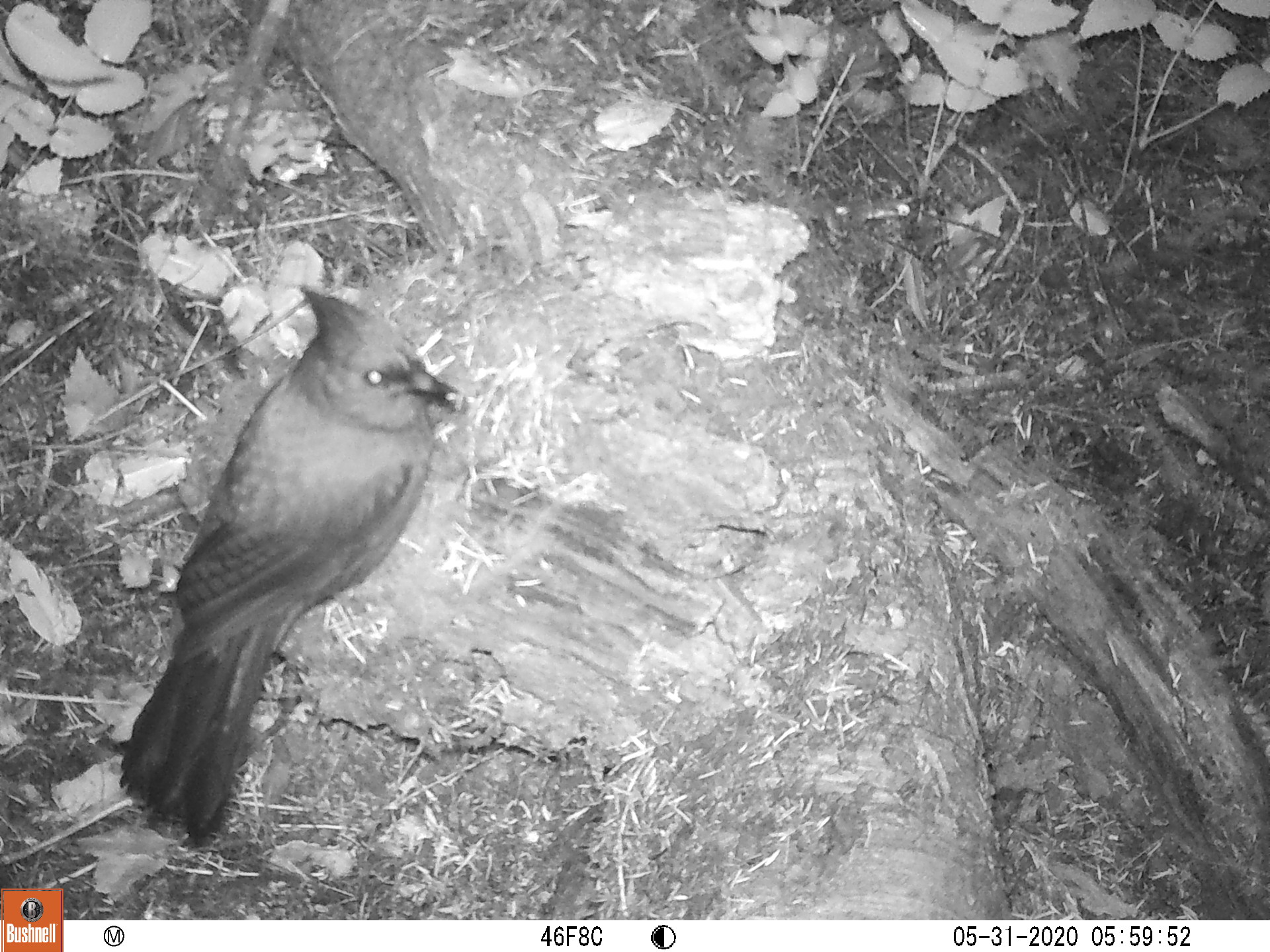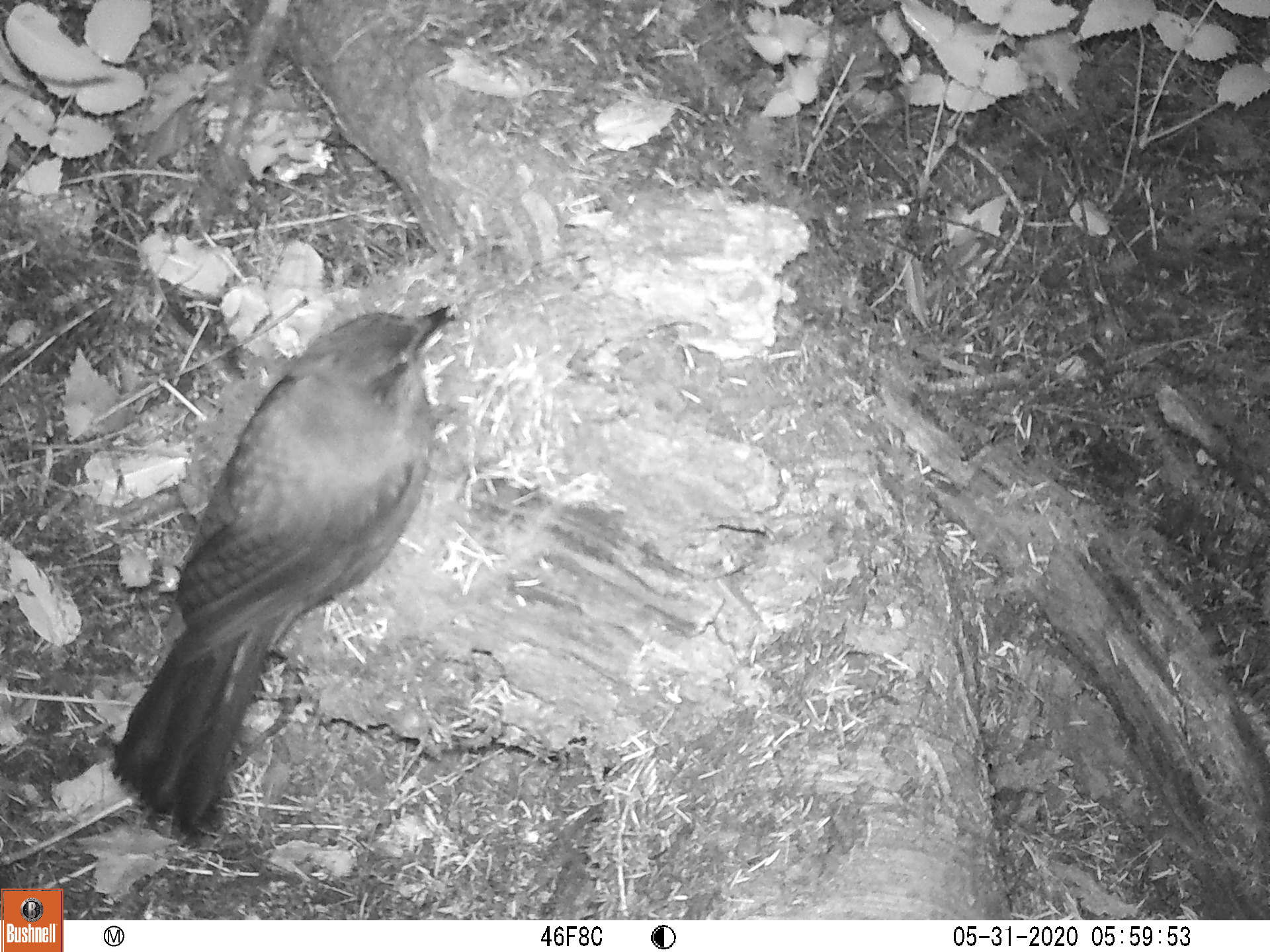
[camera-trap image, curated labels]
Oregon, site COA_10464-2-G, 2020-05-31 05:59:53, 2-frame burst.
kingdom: Animalia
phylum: Chordata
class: Aves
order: Passeriformes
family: Corvidae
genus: Cyanocitta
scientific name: Cyanocitta stelleri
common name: steller's jay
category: stellers jay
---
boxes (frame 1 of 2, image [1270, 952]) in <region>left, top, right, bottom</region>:
stellers jay: <region>128, 280, 467, 842</region>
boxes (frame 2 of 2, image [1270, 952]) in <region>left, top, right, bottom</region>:
stellers jay: <region>121, 281, 450, 839</region>